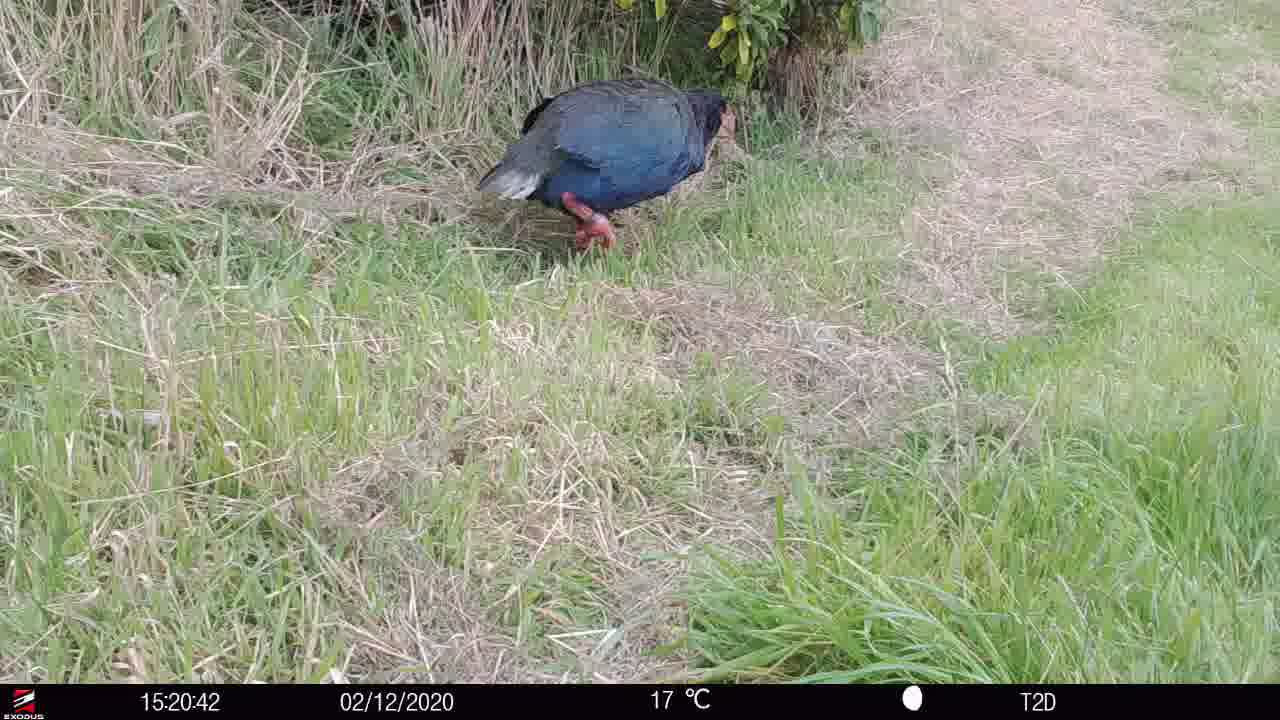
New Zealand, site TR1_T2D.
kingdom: Animalia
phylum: Chordata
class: Aves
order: Gruiformes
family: Rallidae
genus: Porphyrio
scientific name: Porphyrio mantelli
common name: takahe